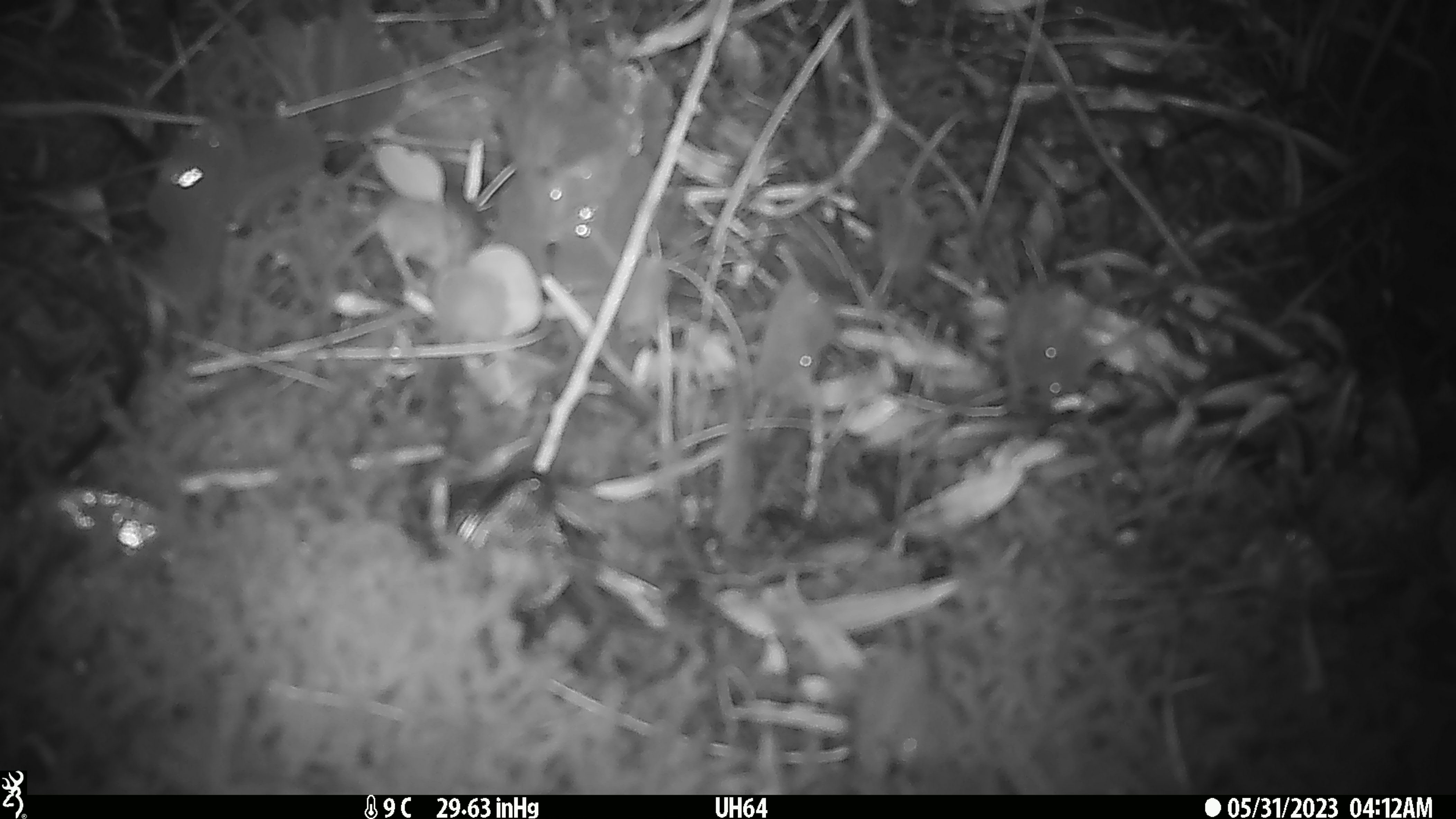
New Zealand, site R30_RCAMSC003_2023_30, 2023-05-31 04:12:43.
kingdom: Animalia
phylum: Chordata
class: Mammalia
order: Rodentia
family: Muridae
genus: Mus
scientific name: Mus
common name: mouse